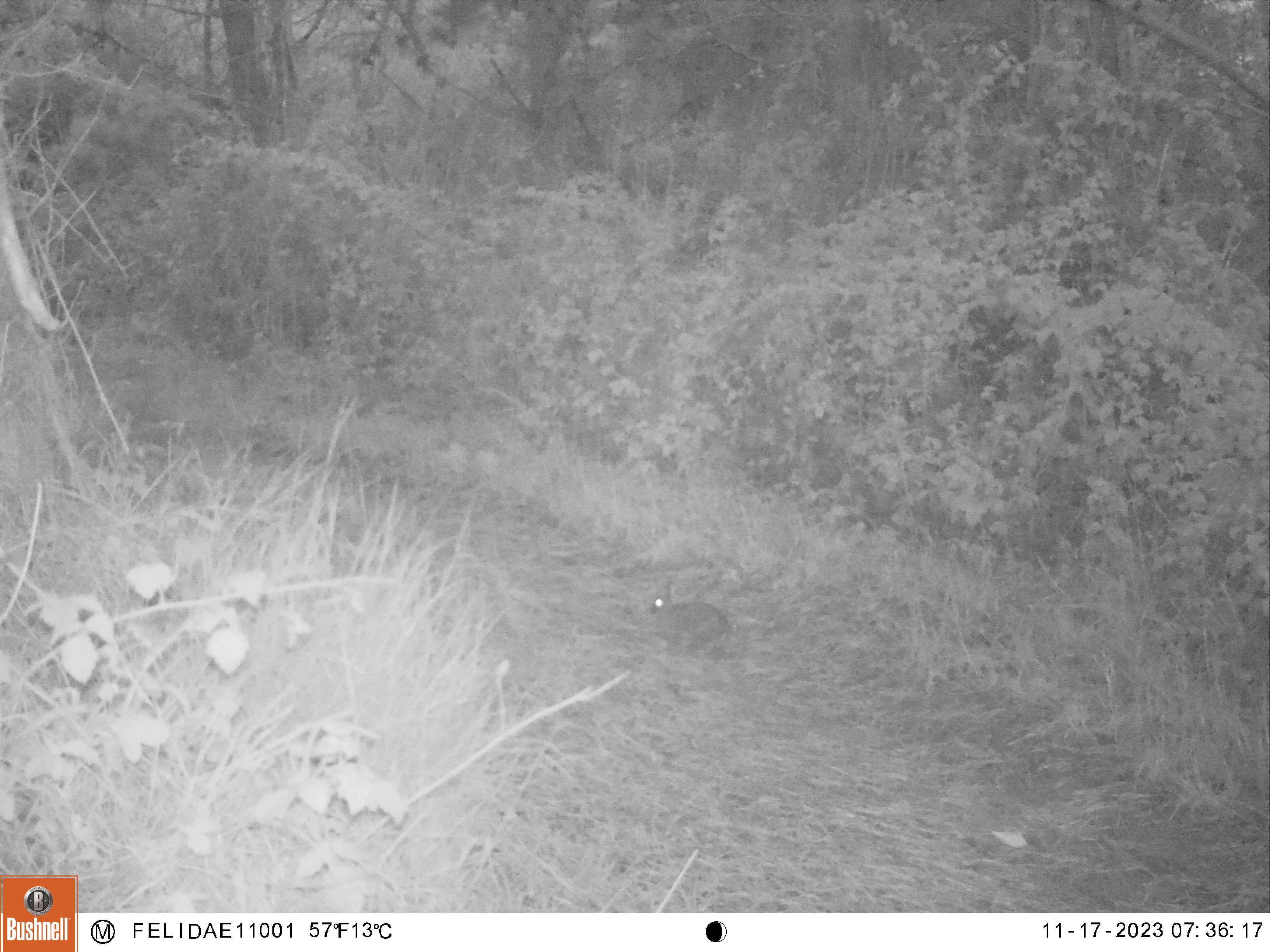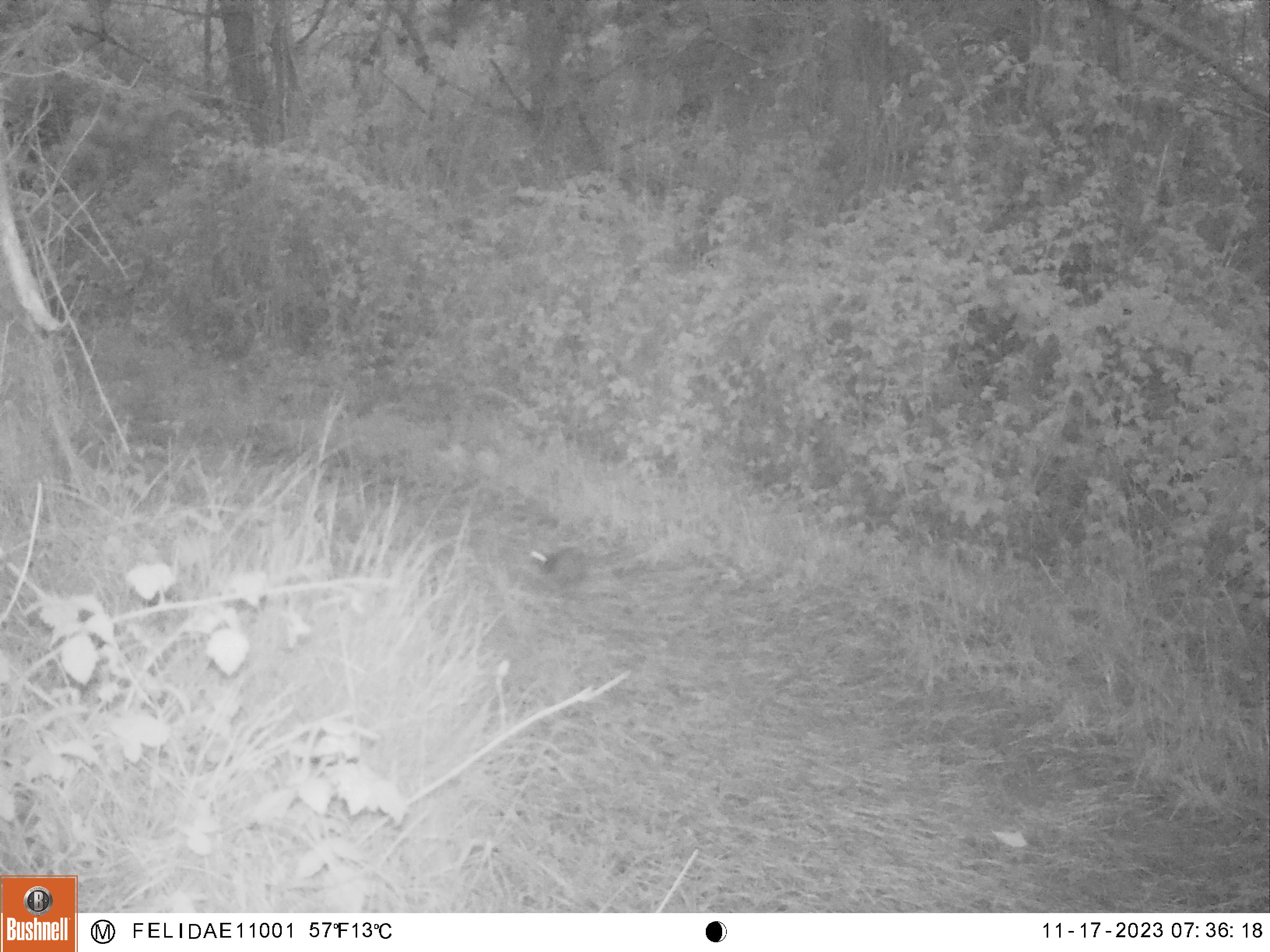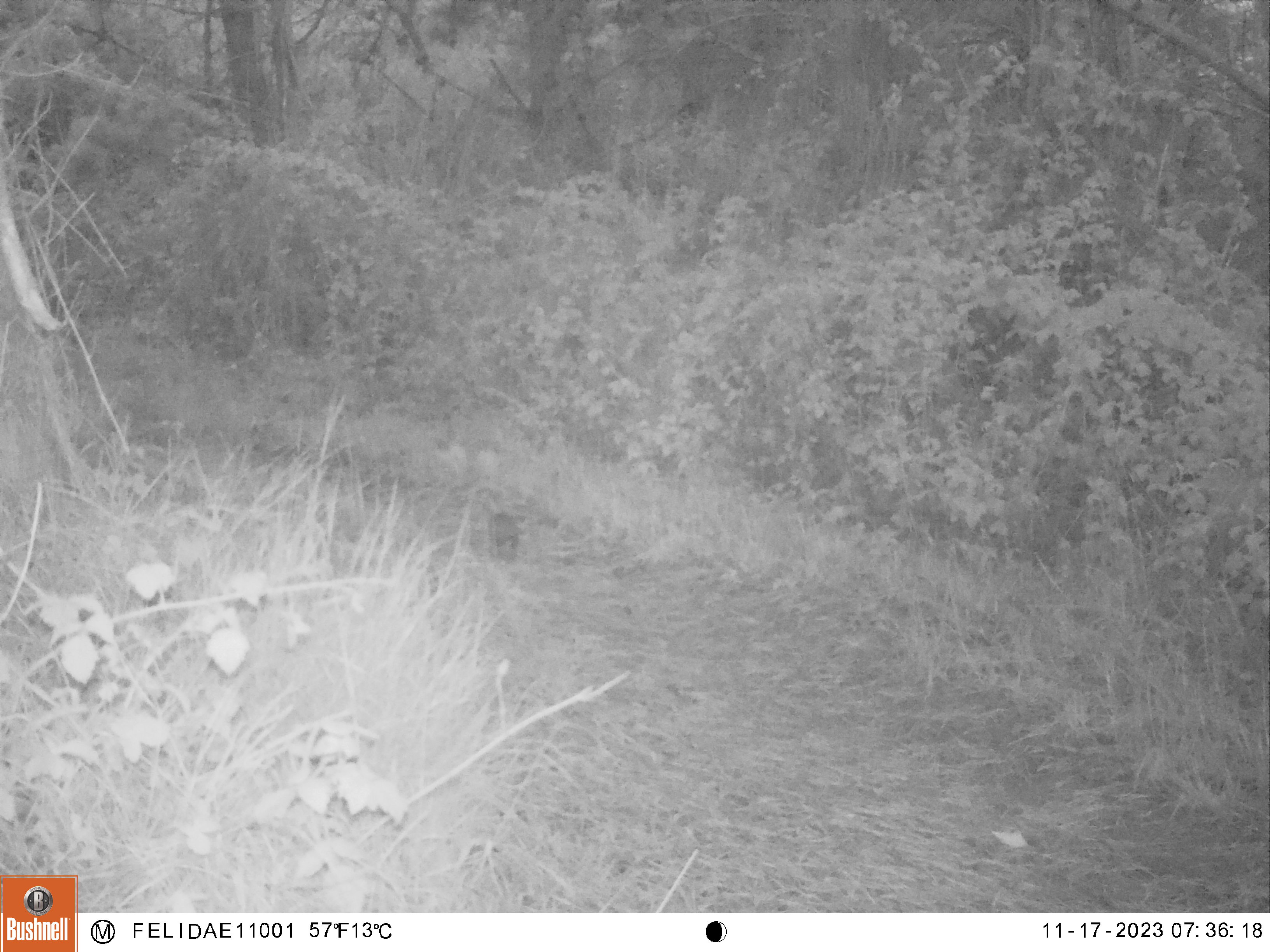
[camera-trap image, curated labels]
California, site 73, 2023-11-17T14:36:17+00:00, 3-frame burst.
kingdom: Animalia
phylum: Chordata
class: Mammalia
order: Lagomorpha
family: Leporidae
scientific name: Leporidae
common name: rabbit